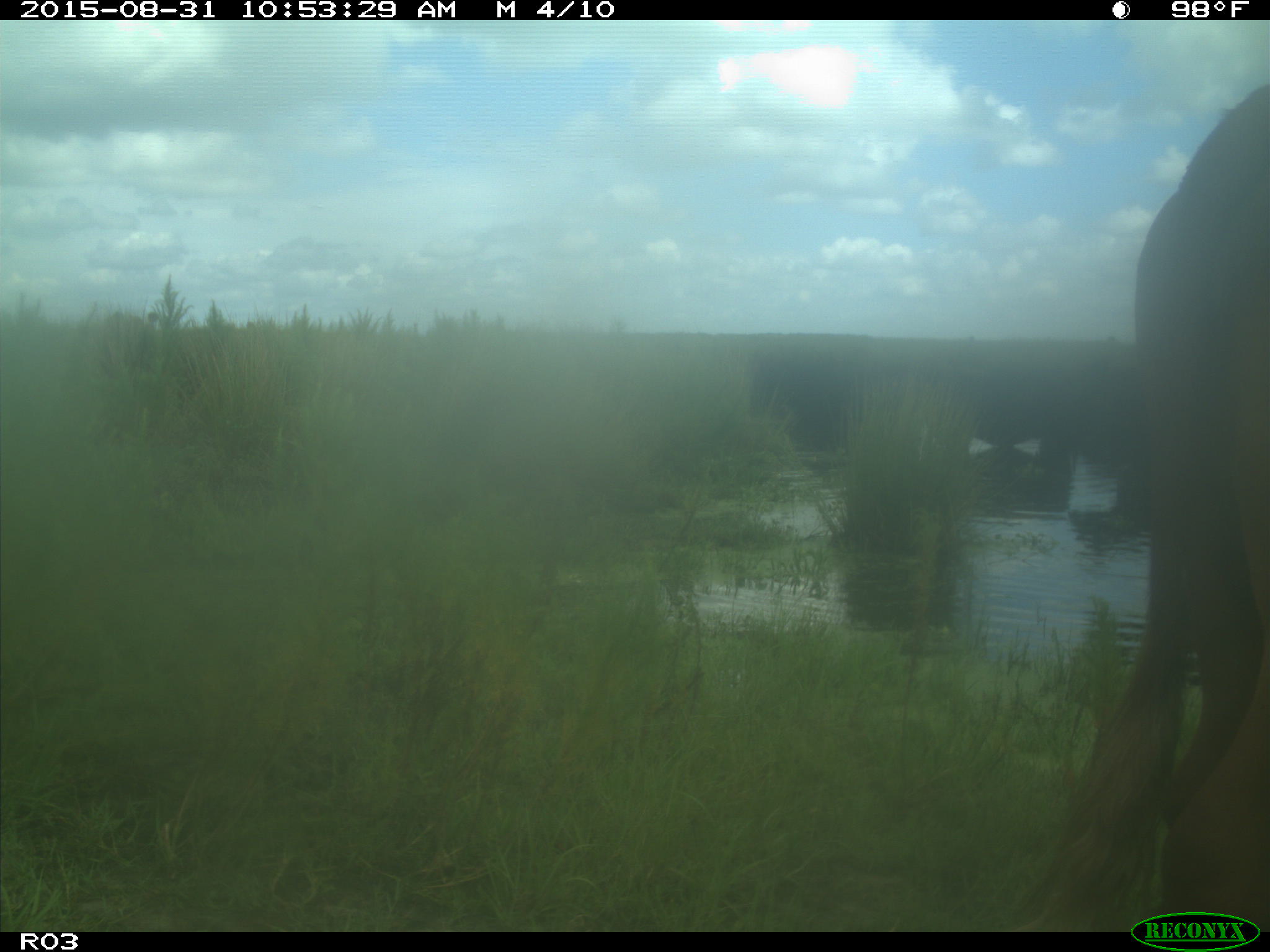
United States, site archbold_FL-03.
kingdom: Animalia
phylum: Chordata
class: Mammalia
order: Artiodactyla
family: Bovidae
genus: Bos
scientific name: Bos taurus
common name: domestic cow